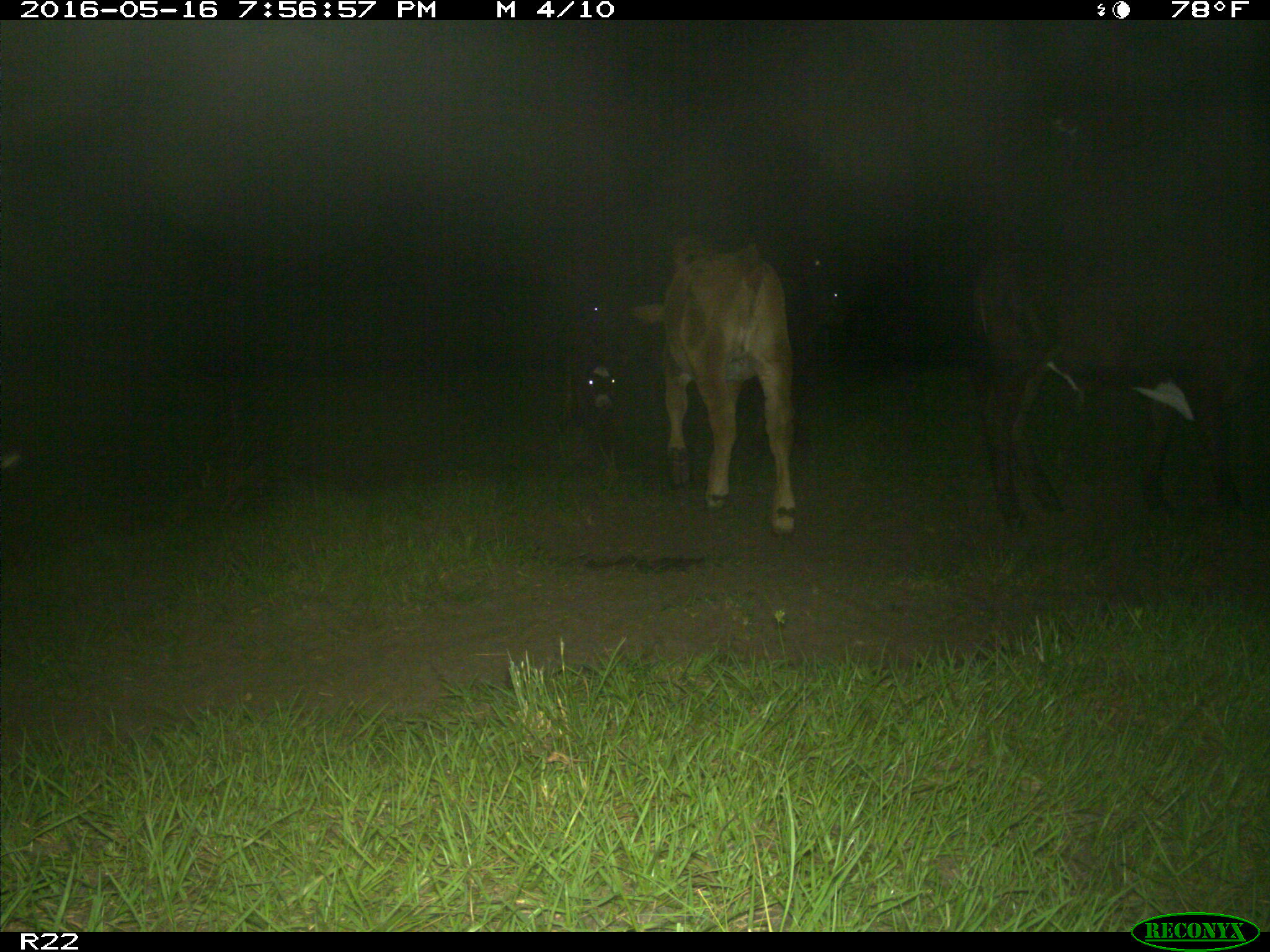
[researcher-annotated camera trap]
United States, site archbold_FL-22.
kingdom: Animalia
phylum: Chordata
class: Mammalia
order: Artiodactyla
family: Bovidae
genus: Bos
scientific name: Bos taurus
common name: domestic cow